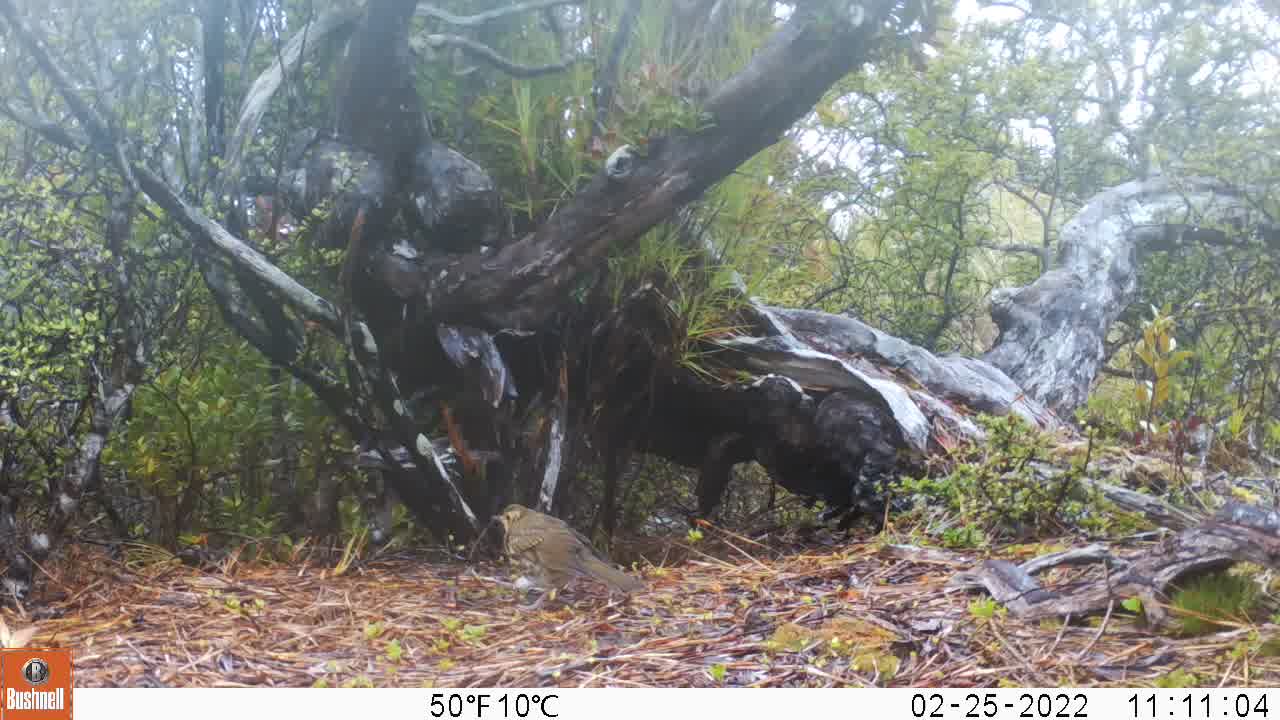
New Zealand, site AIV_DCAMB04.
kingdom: Animalia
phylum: Chordata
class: Aves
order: Passeriformes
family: Turdidae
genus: Turdus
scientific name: Turdus philomelos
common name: song thrush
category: thrush